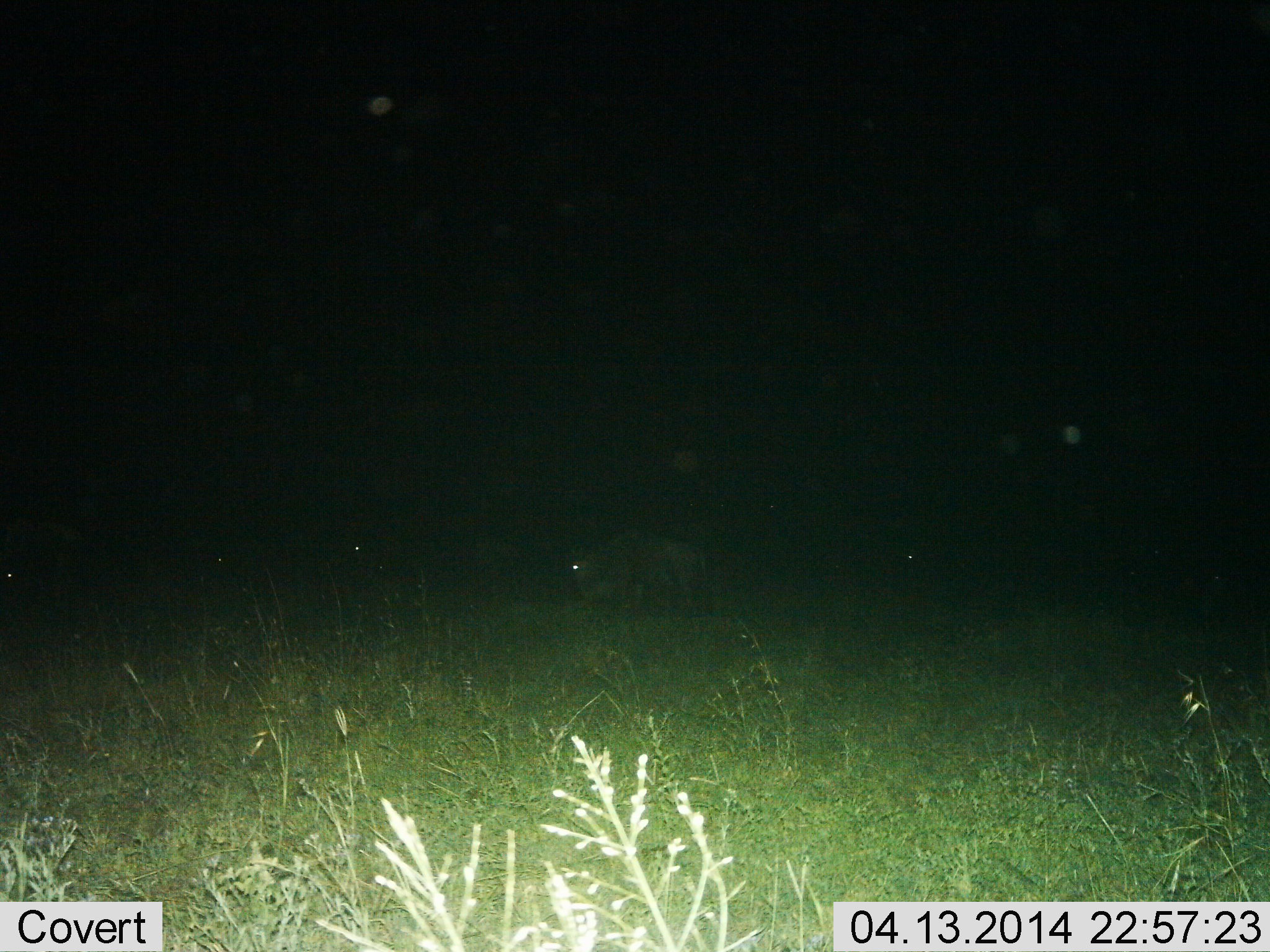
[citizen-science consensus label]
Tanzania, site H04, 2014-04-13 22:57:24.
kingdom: Animalia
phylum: Chordata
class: Mammalia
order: Artiodactyla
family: Bovidae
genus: Connochaetes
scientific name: Connochaetes taurinus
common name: blue wildebeest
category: wildebeest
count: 4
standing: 70%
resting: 0%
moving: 10%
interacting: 0%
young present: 0%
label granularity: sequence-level